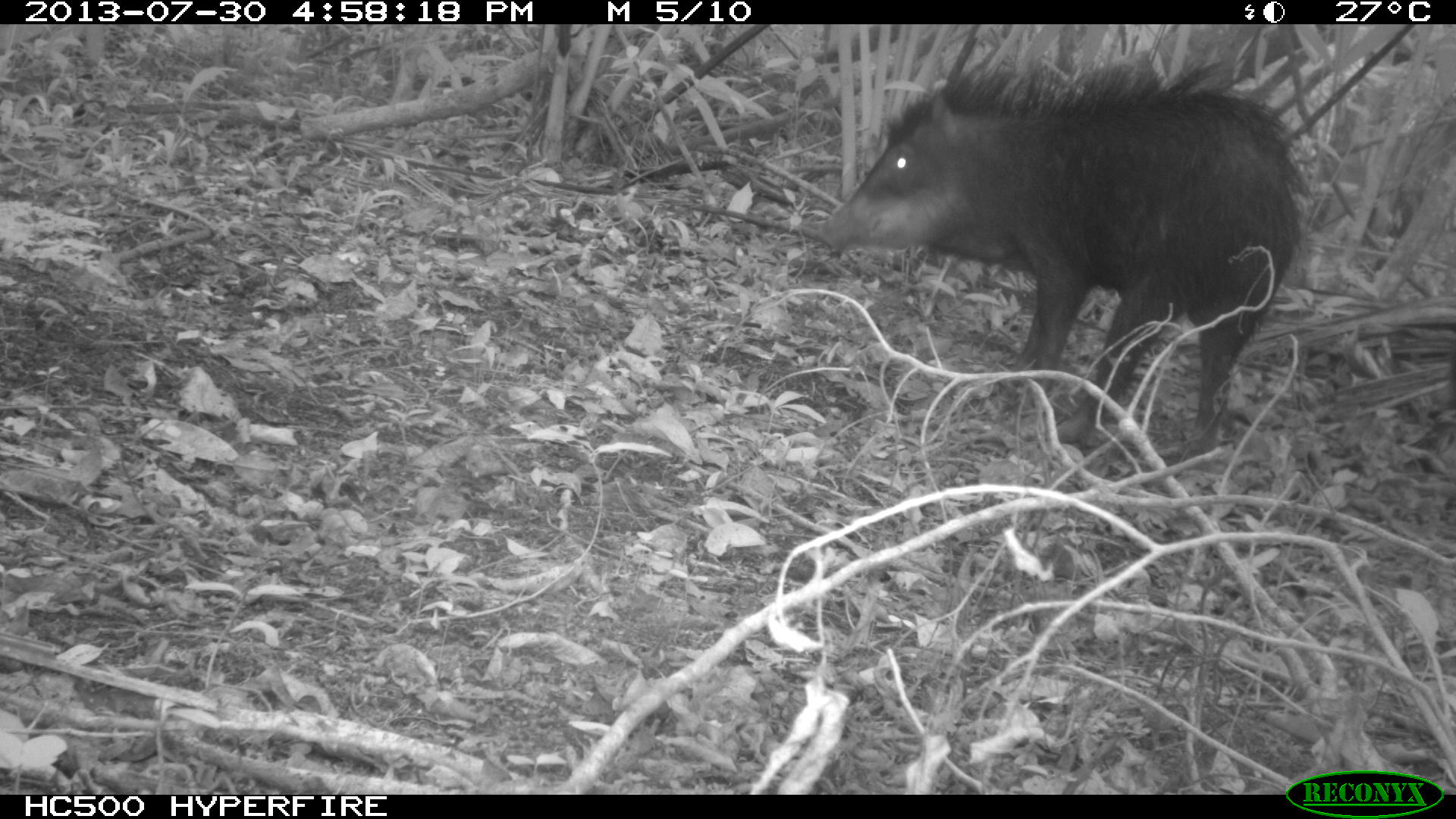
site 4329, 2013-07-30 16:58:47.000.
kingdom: Animalia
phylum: Chordata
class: Mammalia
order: Artiodactyla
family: Tayassuidae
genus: Tayassu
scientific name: Tayassu pecari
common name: white-lipped peccary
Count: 2.